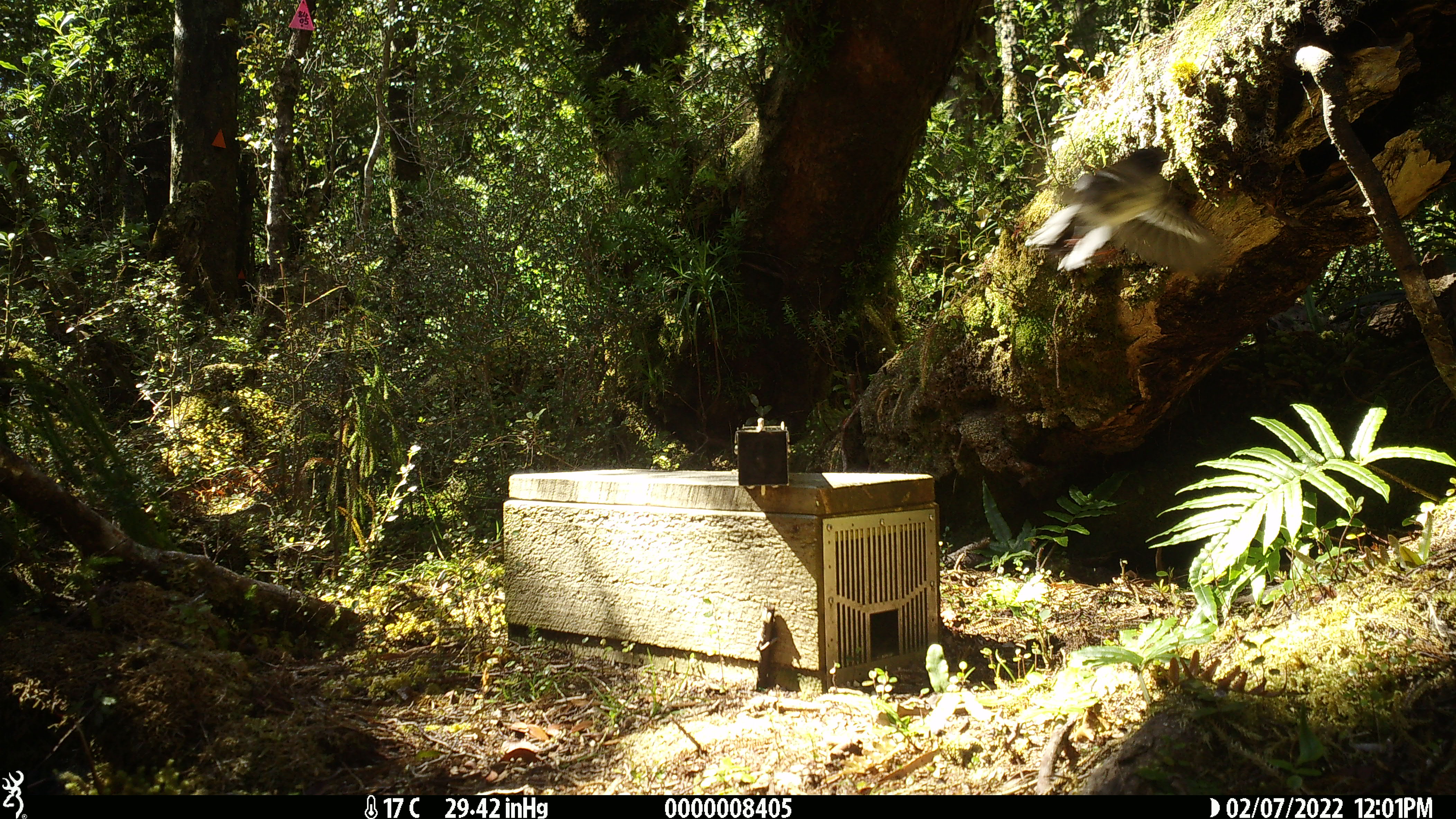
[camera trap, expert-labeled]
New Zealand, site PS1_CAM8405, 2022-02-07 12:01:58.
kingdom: Animalia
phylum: Chordata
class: Aves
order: Passeriformes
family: Petroicidae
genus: Petroica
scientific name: Petroica macrocephala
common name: tomtit